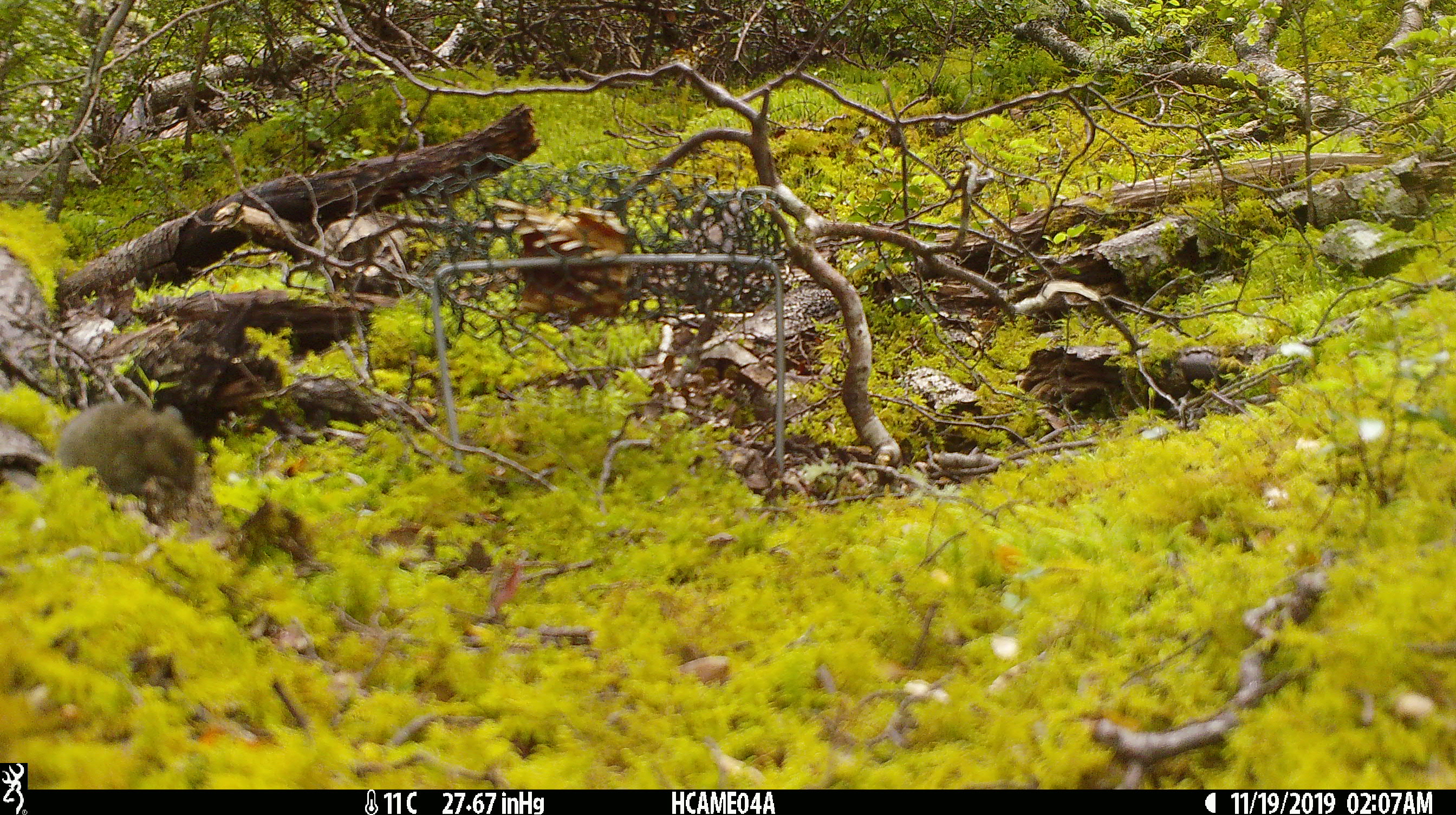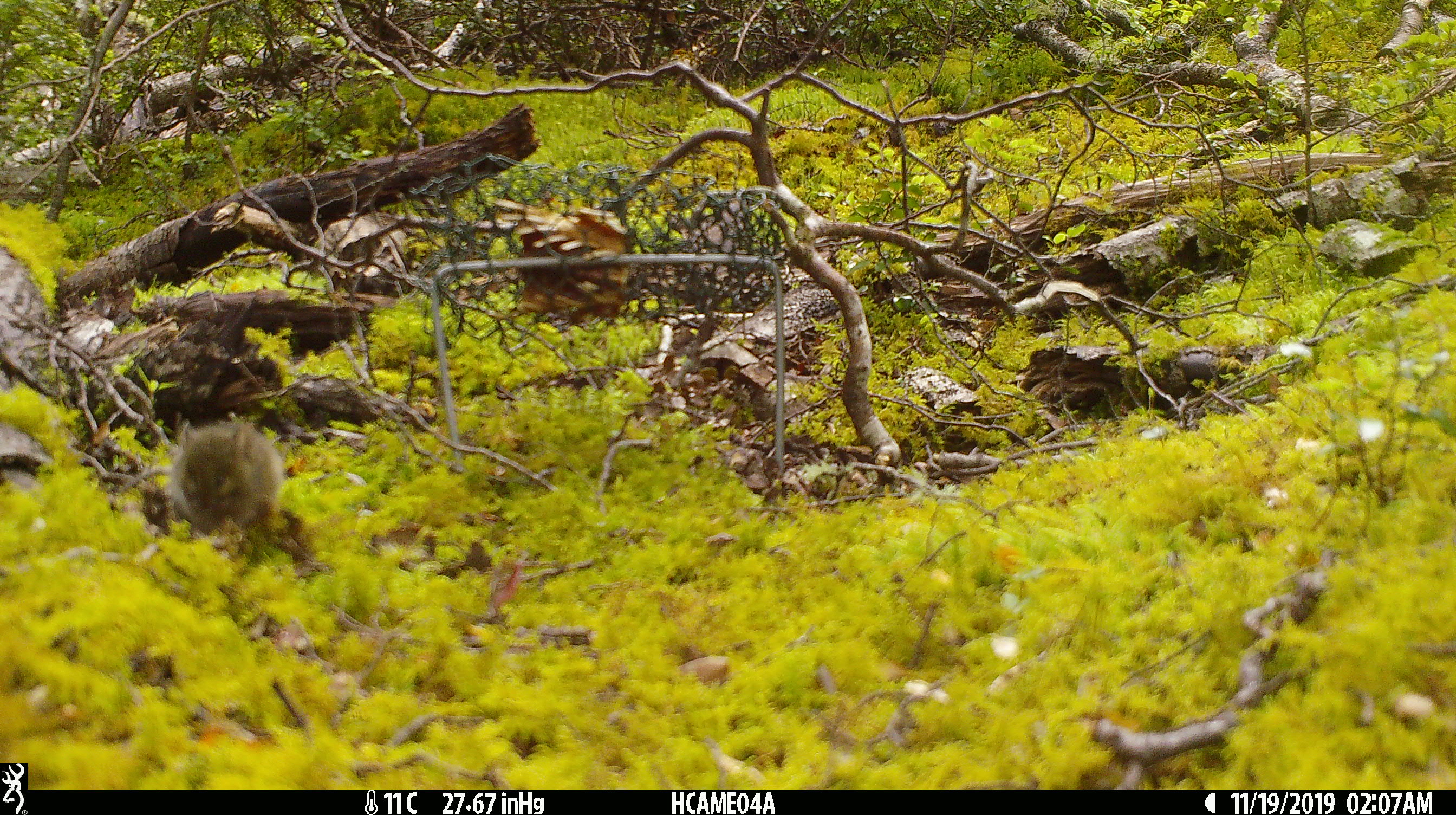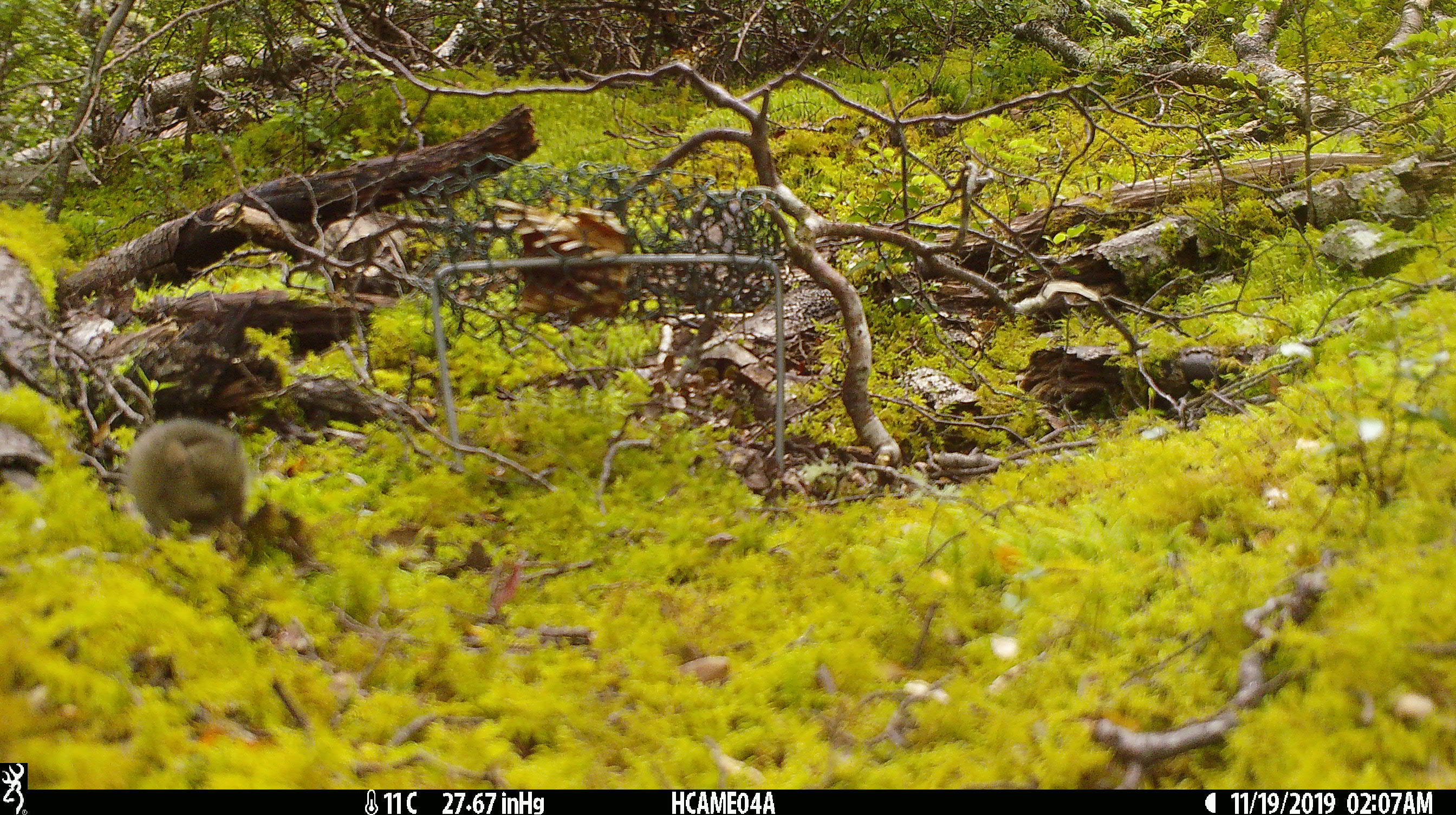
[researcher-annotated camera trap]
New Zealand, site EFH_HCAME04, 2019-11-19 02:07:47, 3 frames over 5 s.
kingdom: Animalia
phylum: Chordata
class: Mammalia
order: Rodentia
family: Muridae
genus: Mus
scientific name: Mus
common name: mouse